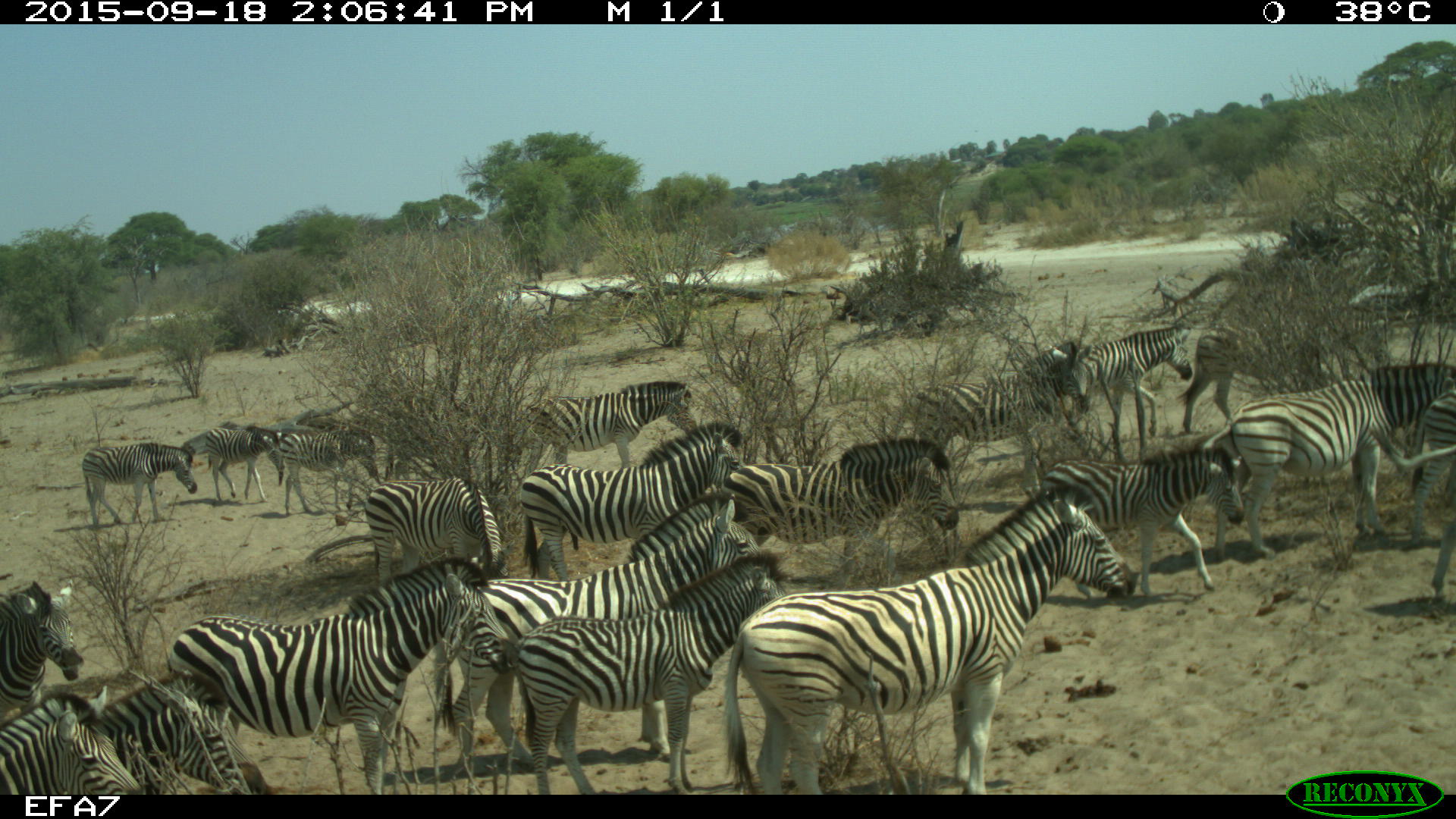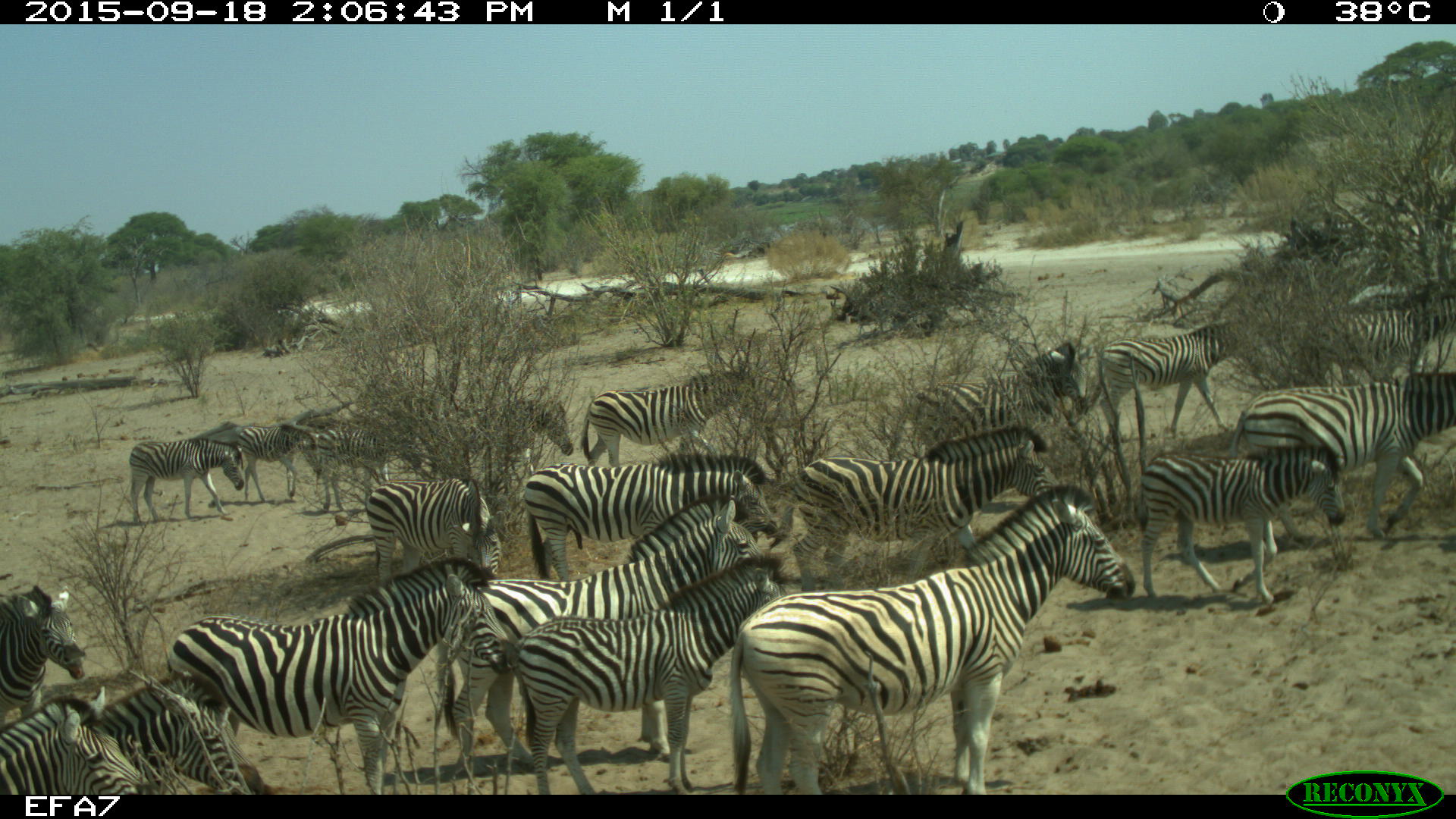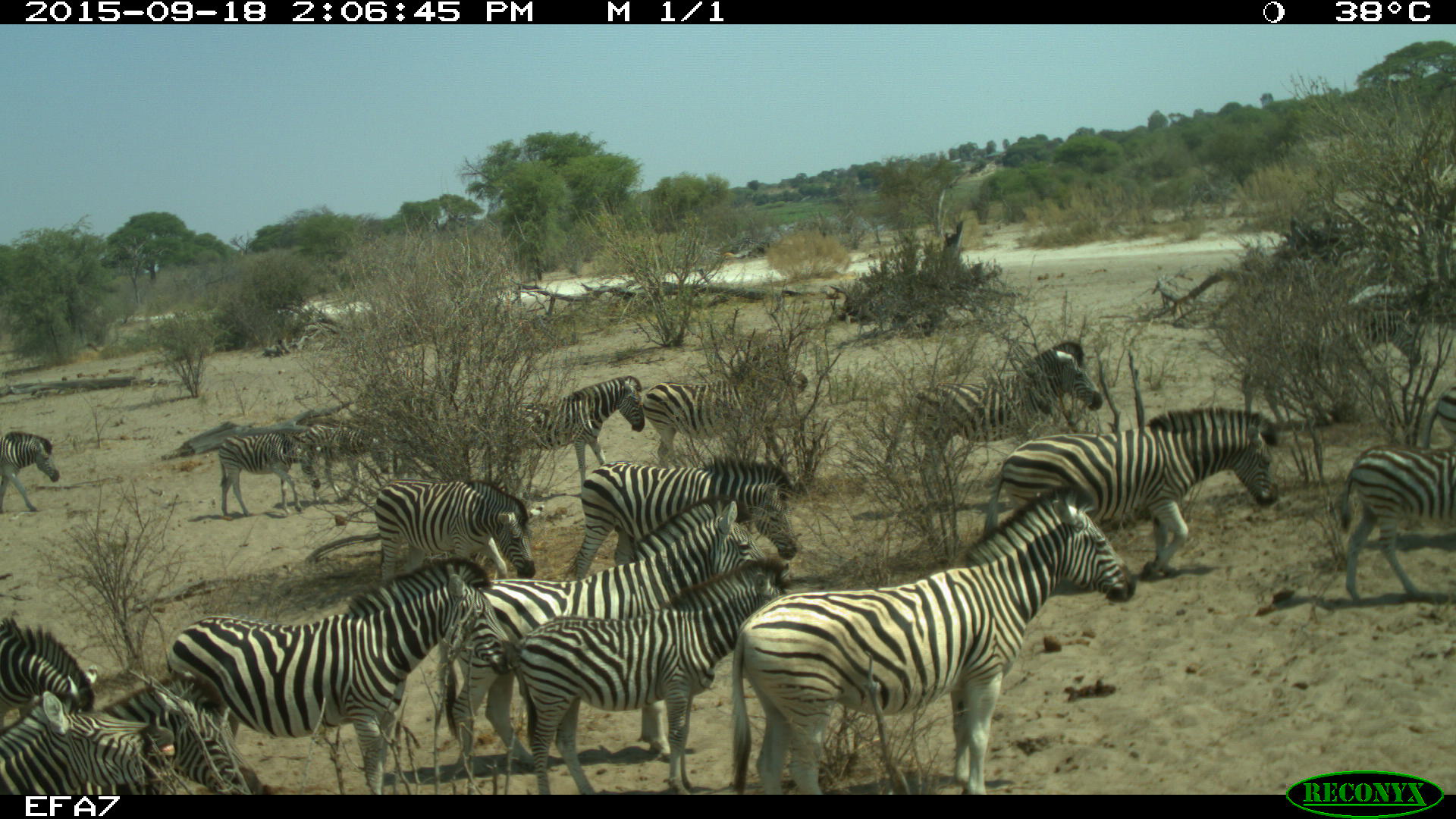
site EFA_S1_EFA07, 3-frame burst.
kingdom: Animalia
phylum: Chordata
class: Mammalia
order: Perissodactyla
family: Equidae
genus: Equus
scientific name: Equus quagga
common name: plains zebra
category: zebraplains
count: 11-50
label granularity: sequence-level